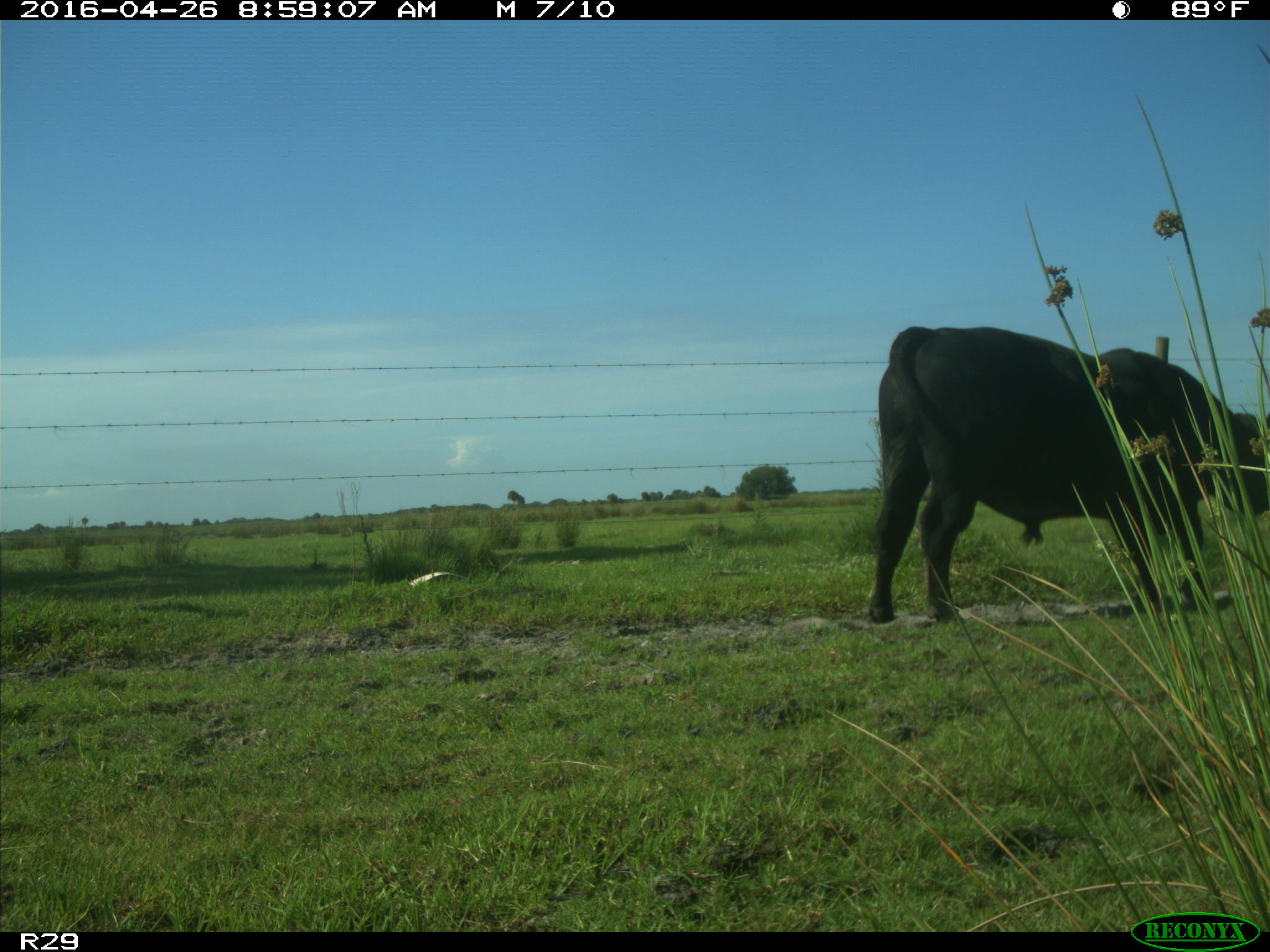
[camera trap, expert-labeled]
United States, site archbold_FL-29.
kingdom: Animalia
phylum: Chordata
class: Mammalia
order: Artiodactyla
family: Bovidae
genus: Bos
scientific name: Bos taurus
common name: domestic cow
Bos taurus (domestic cow).